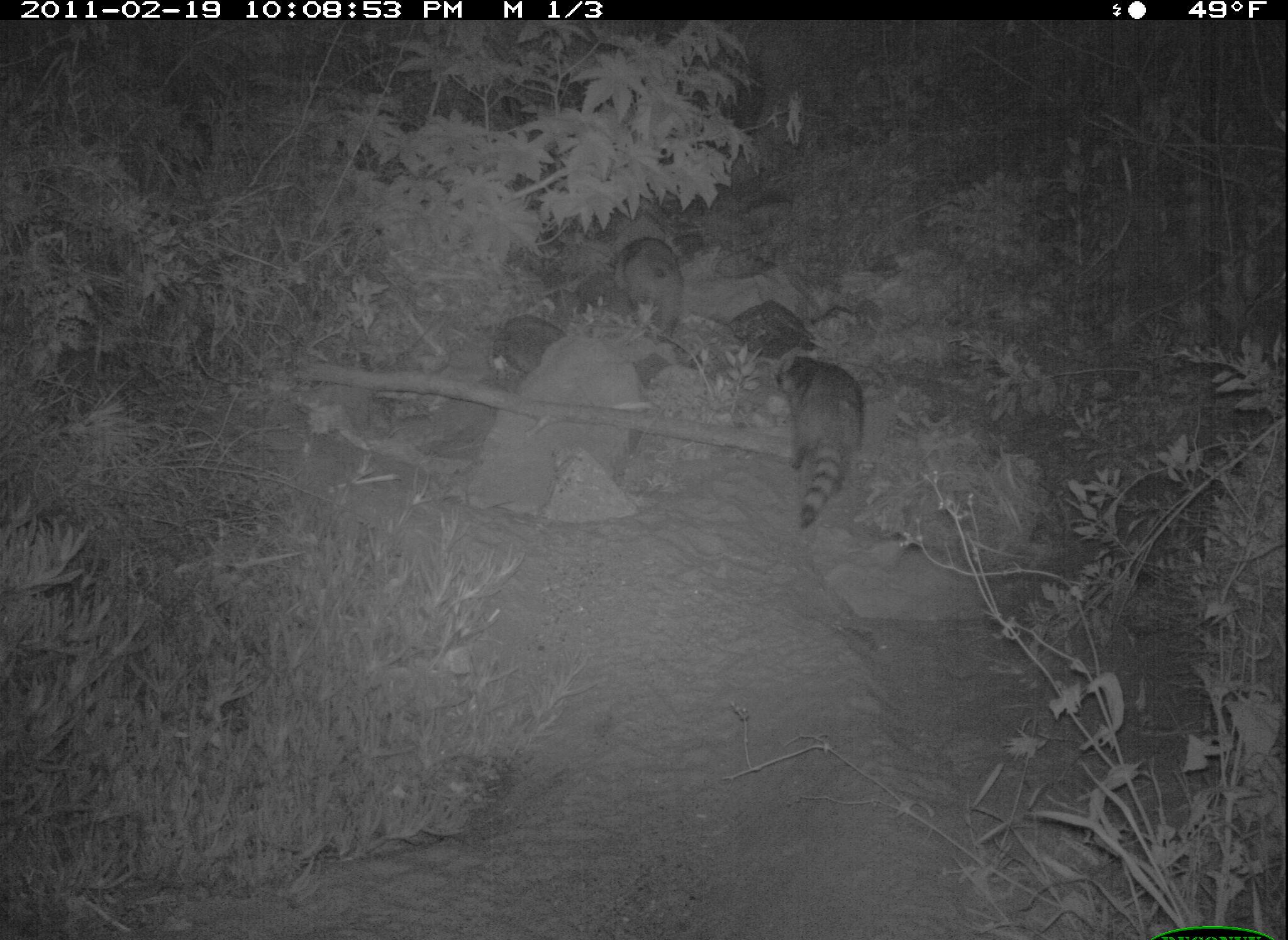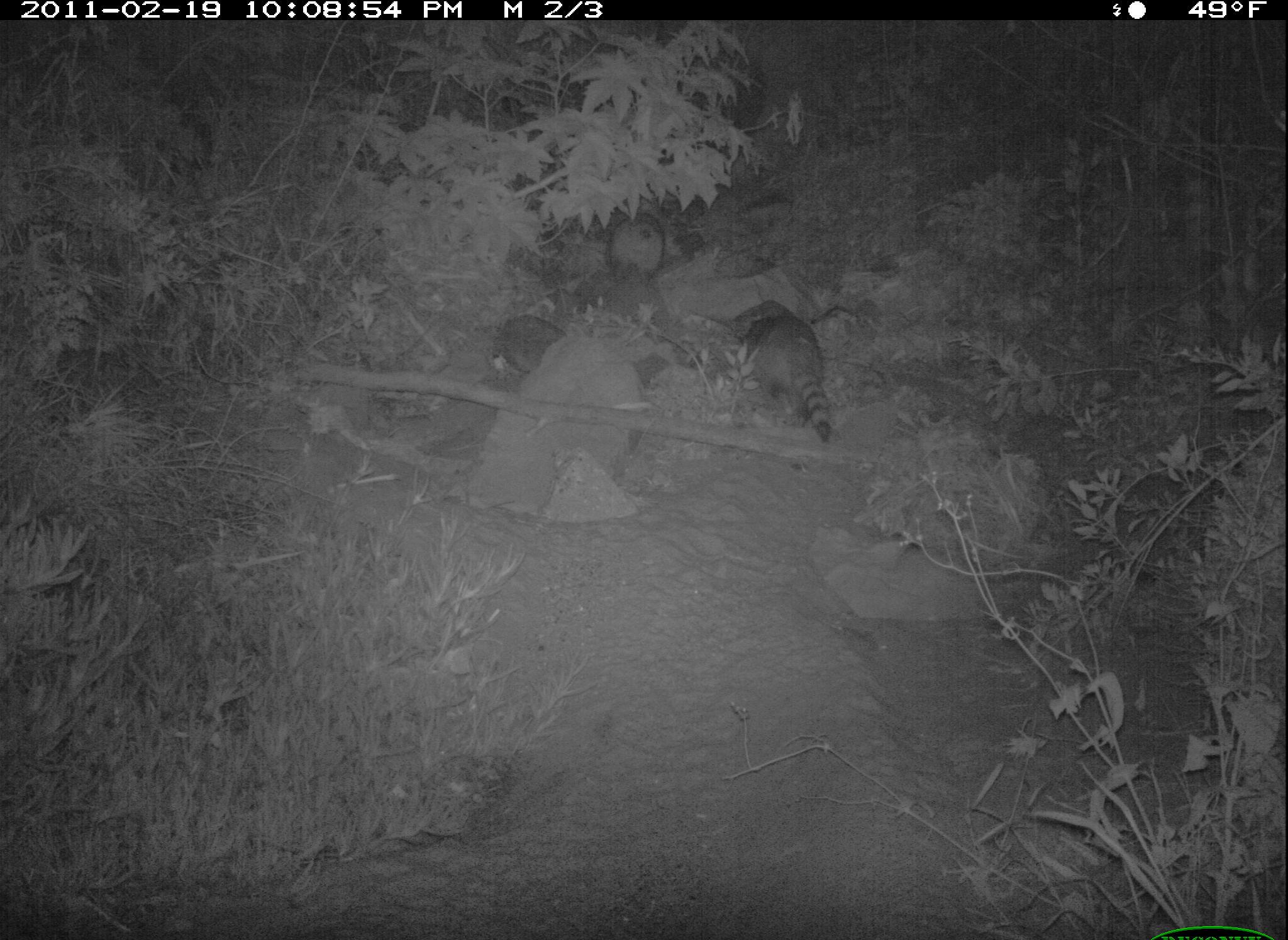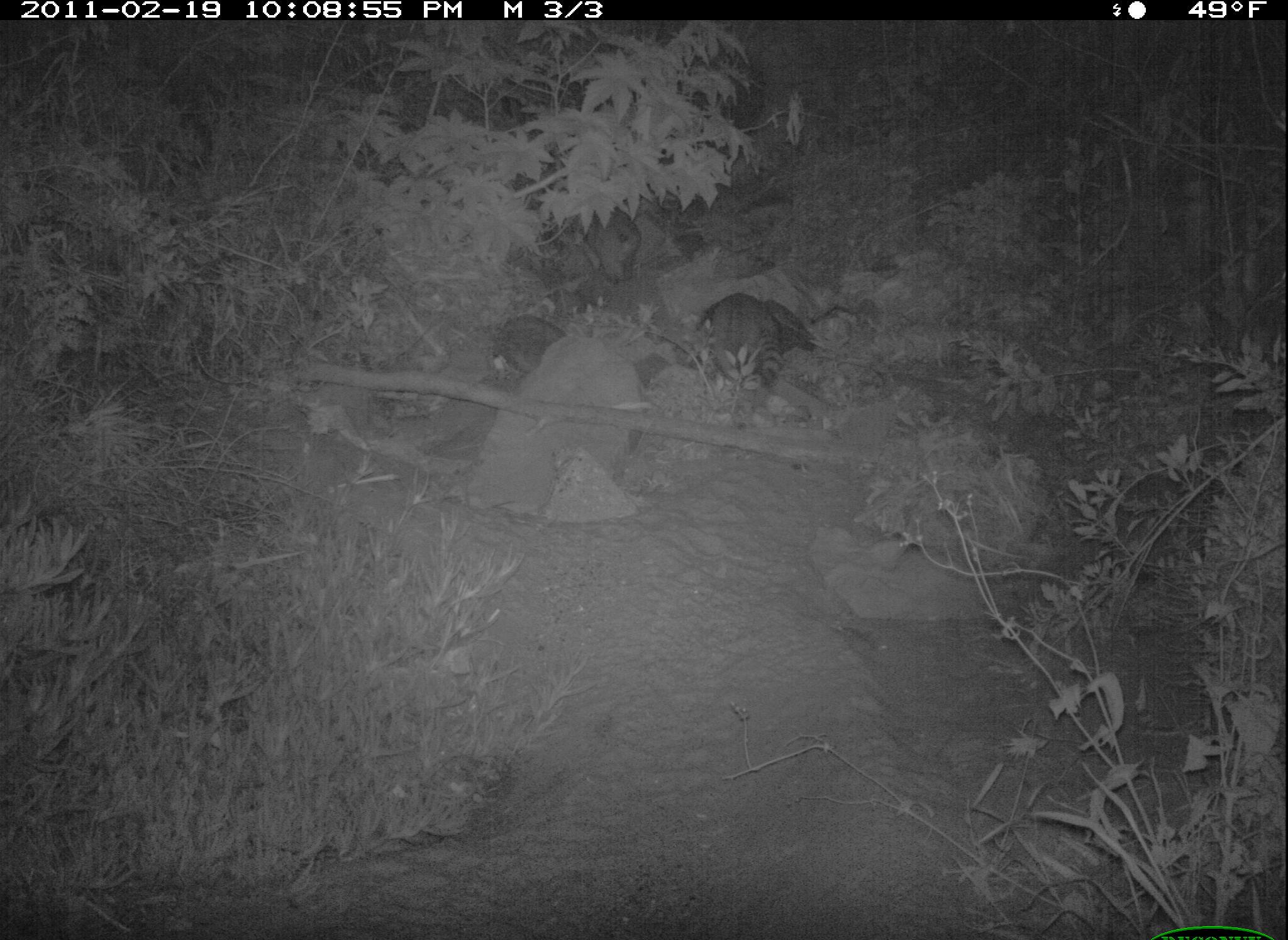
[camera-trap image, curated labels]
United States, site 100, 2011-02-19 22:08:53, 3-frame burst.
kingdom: Animalia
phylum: Chordata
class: Mammalia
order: Carnivora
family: Procyonidae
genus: Procyon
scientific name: Procyon lotor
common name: raccoon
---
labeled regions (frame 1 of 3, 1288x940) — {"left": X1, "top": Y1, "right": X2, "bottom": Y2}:
raccoon: {"left": 762, "top": 348, "right": 869, "bottom": 538}; {"left": 597, "top": 227, "right": 679, "bottom": 340}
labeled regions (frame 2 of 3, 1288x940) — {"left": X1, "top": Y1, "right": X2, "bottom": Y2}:
raccoon: {"left": 718, "top": 279, "right": 850, "bottom": 457}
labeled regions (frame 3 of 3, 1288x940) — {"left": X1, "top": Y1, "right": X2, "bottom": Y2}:
raccoon: {"left": 683, "top": 279, "right": 799, "bottom": 404}